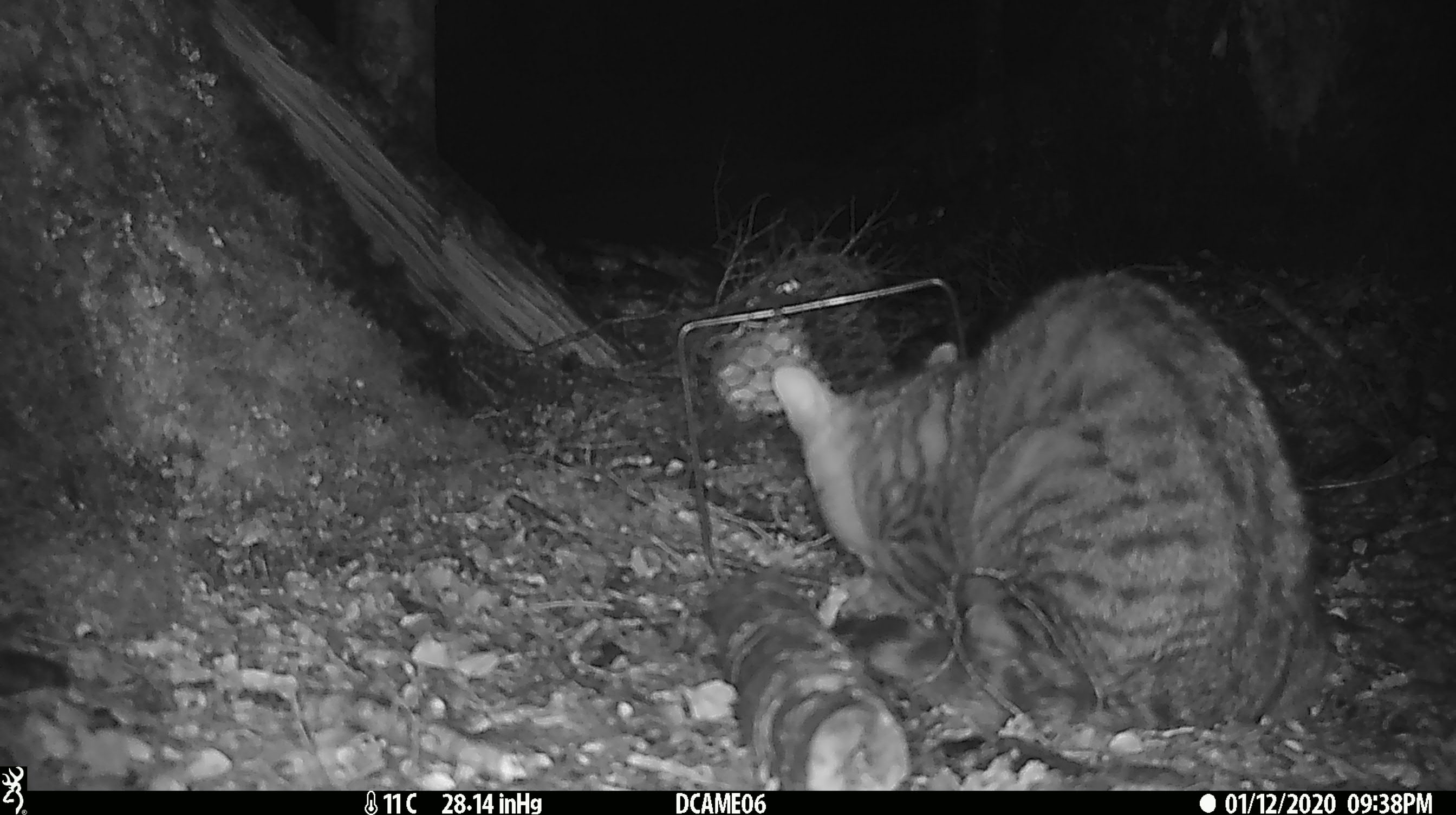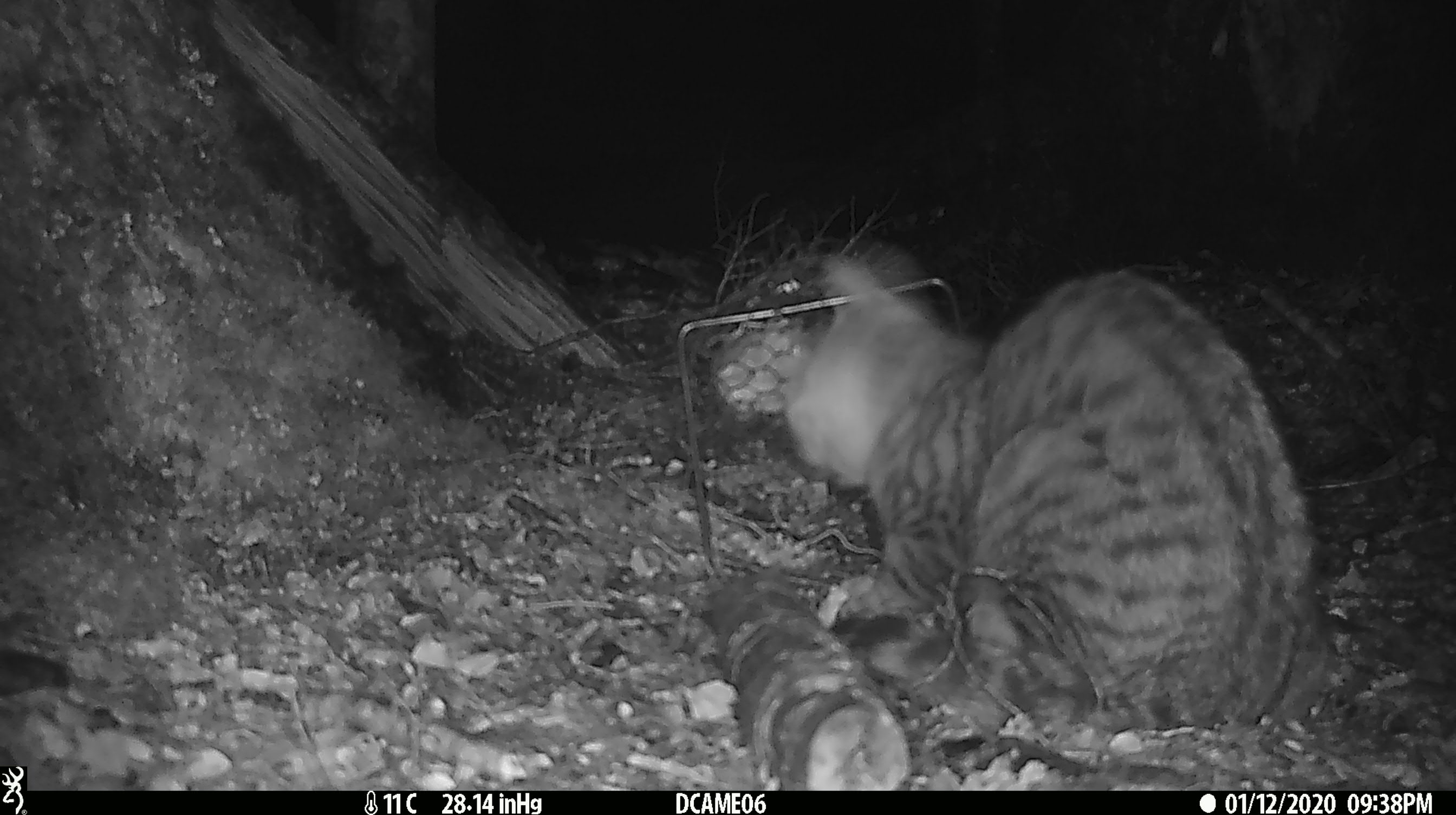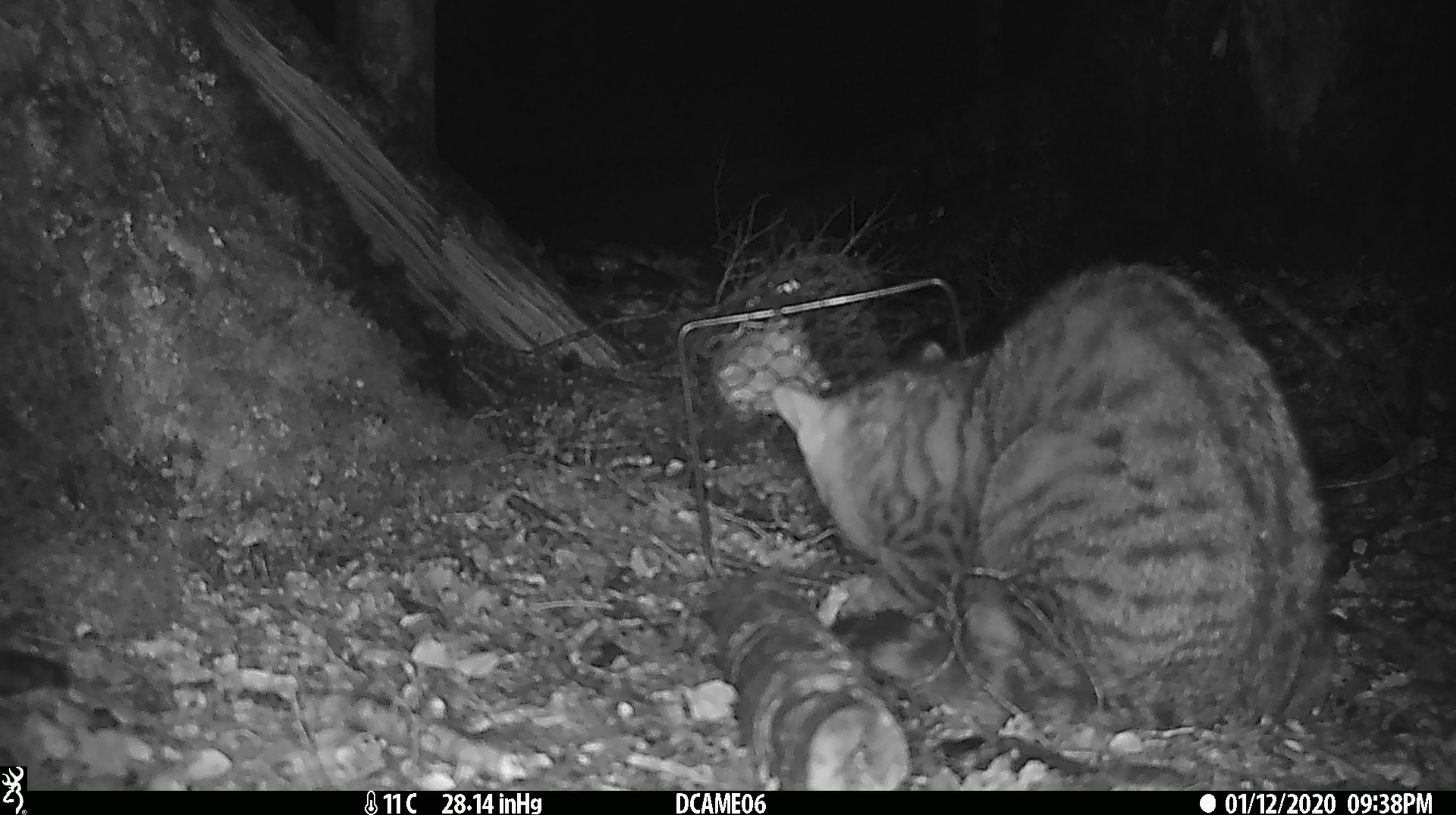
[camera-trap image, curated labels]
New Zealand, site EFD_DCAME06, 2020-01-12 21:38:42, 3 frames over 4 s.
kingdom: Animalia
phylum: Chordata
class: Mammalia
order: Carnivora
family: Felidae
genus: Felis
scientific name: Felis catus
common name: domestic cat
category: cat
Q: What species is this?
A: Cat (domestic cat) (Felis catus).